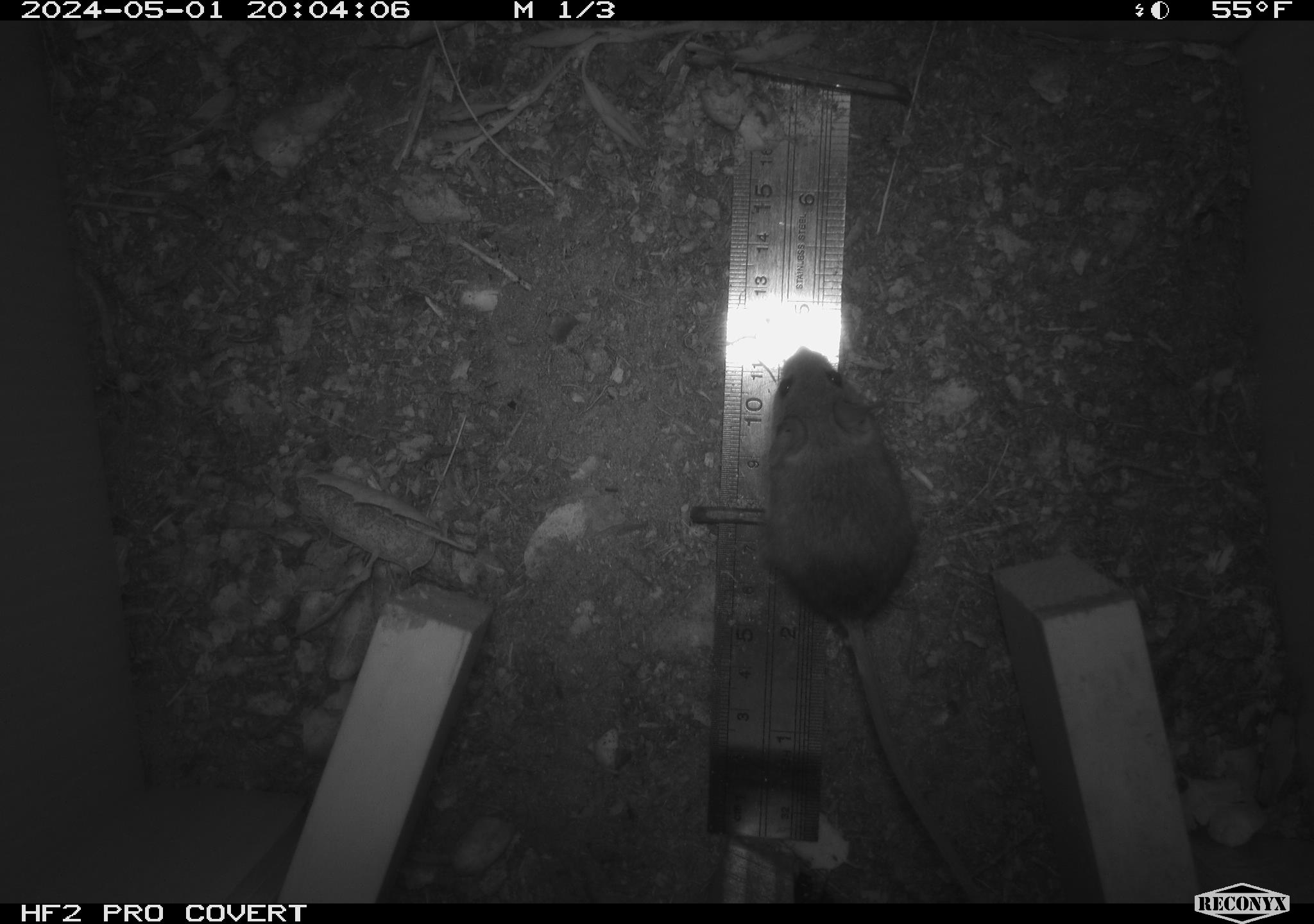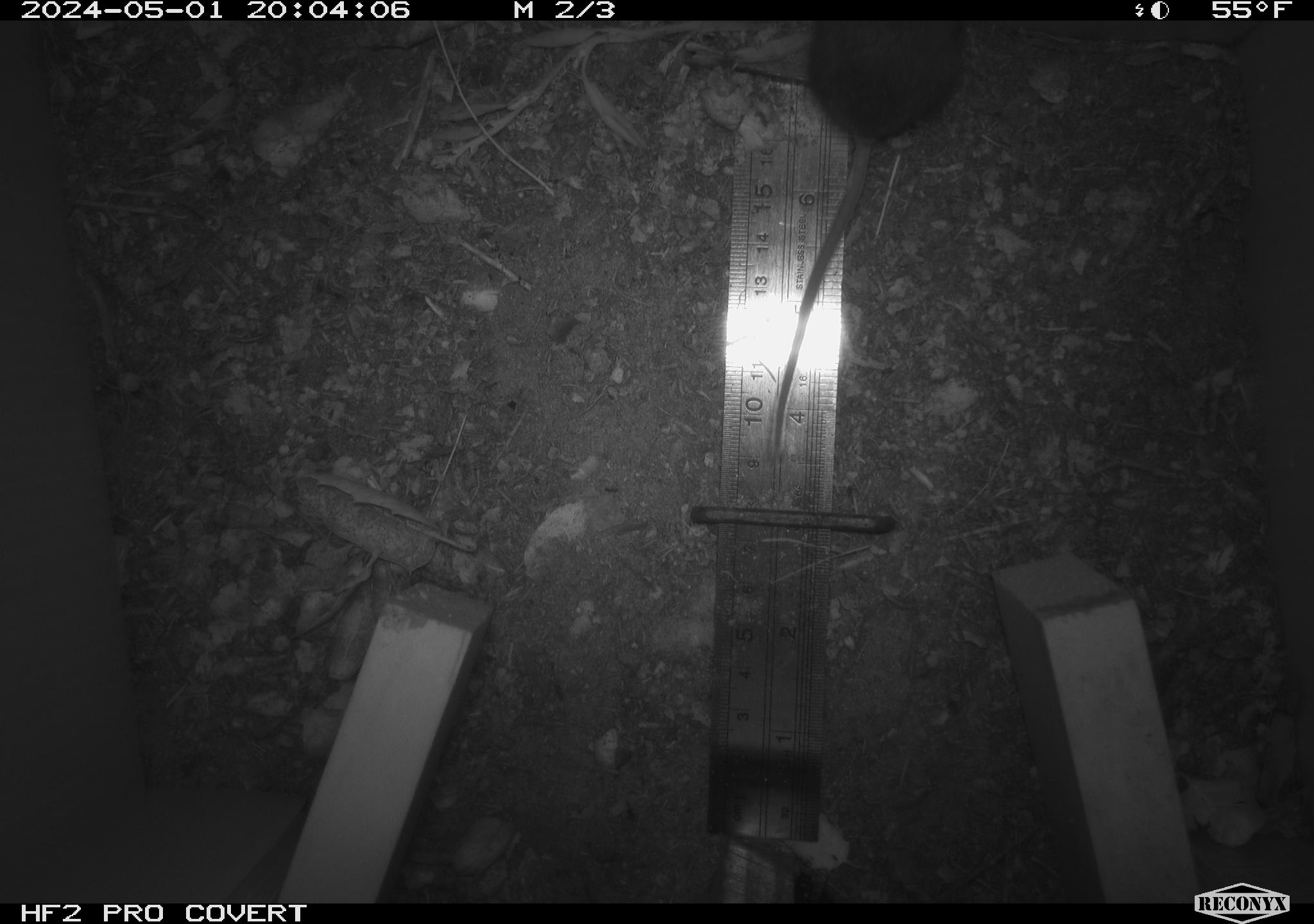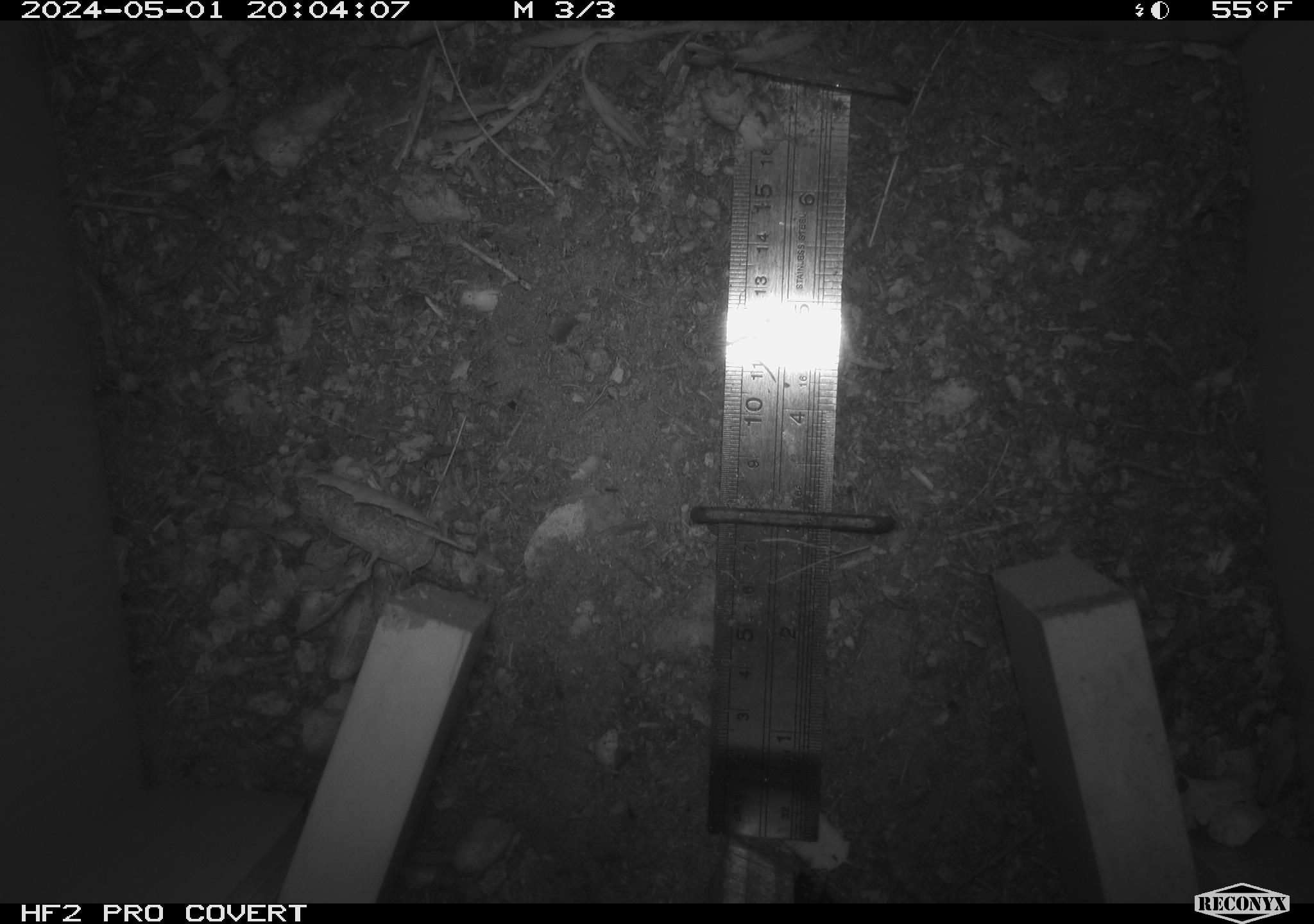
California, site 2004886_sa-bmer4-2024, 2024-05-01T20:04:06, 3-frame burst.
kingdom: Animalia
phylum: Chordata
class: Mammalia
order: Rodentia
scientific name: Rodentia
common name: mouse species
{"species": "mouse species (Rodentia)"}